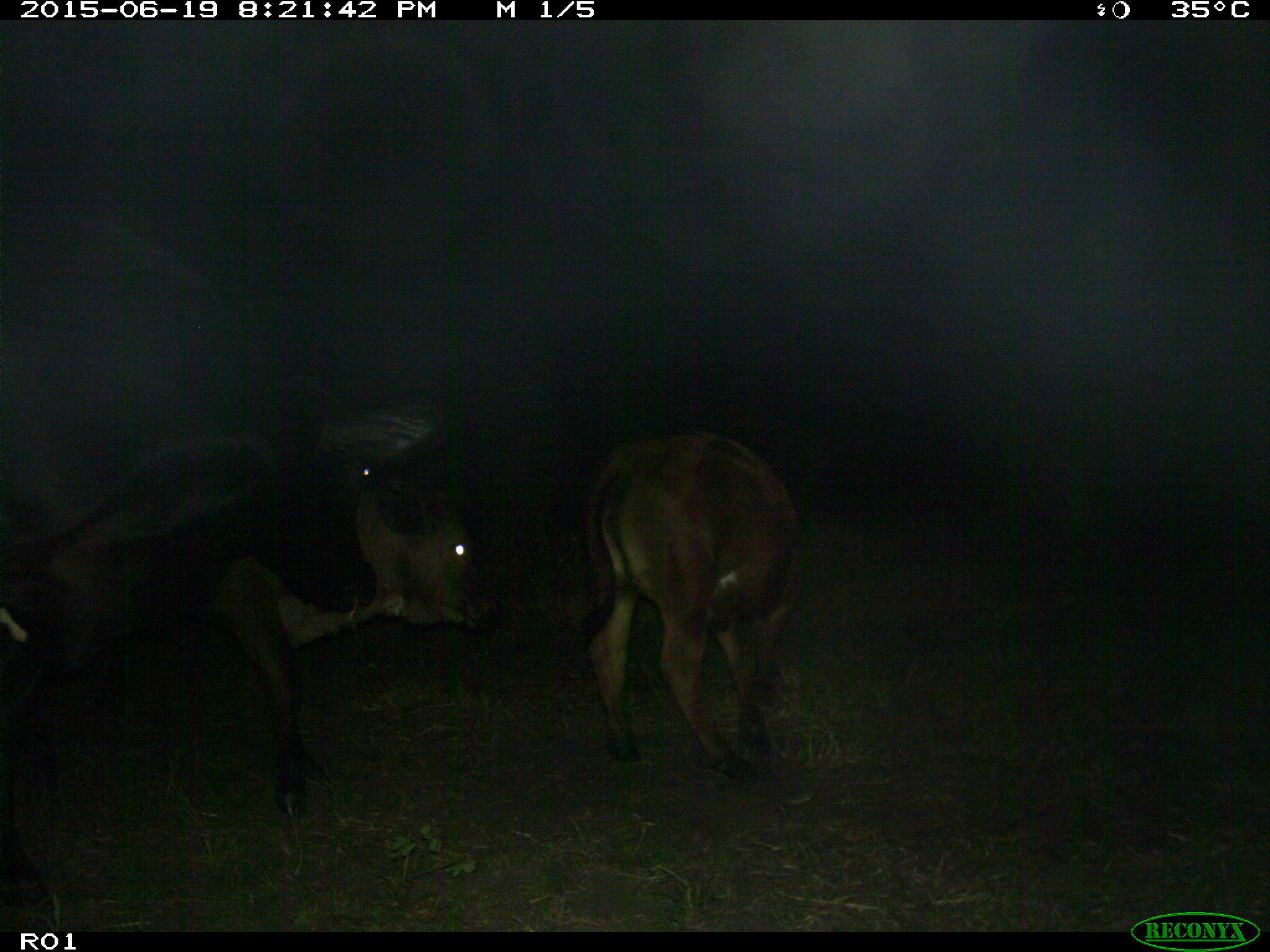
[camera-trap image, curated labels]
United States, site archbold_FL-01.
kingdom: Animalia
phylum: Chordata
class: Mammalia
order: Artiodactyla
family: Bovidae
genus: Bos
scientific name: Bos taurus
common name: domestic cow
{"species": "Bos taurus (domestic cow)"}